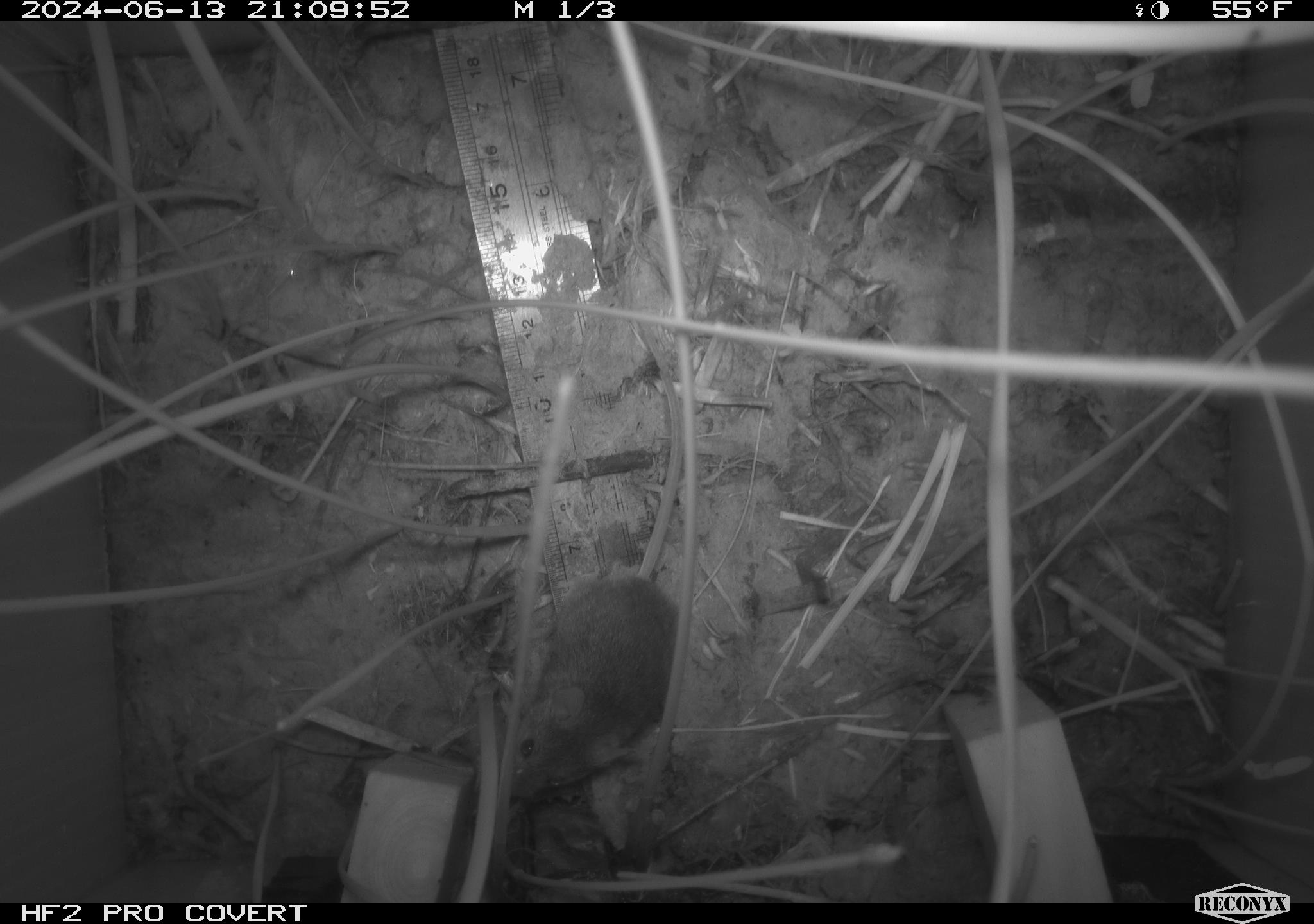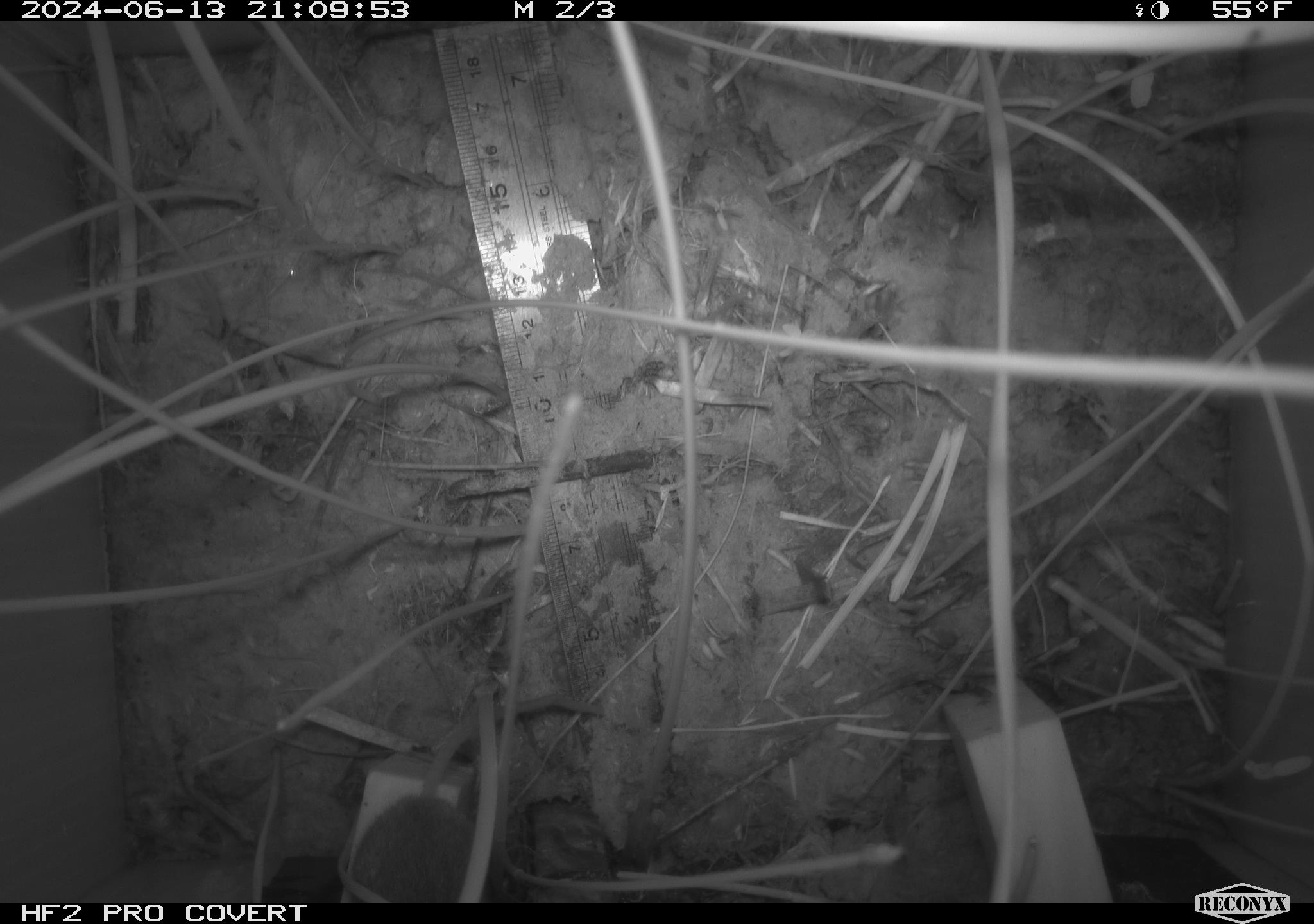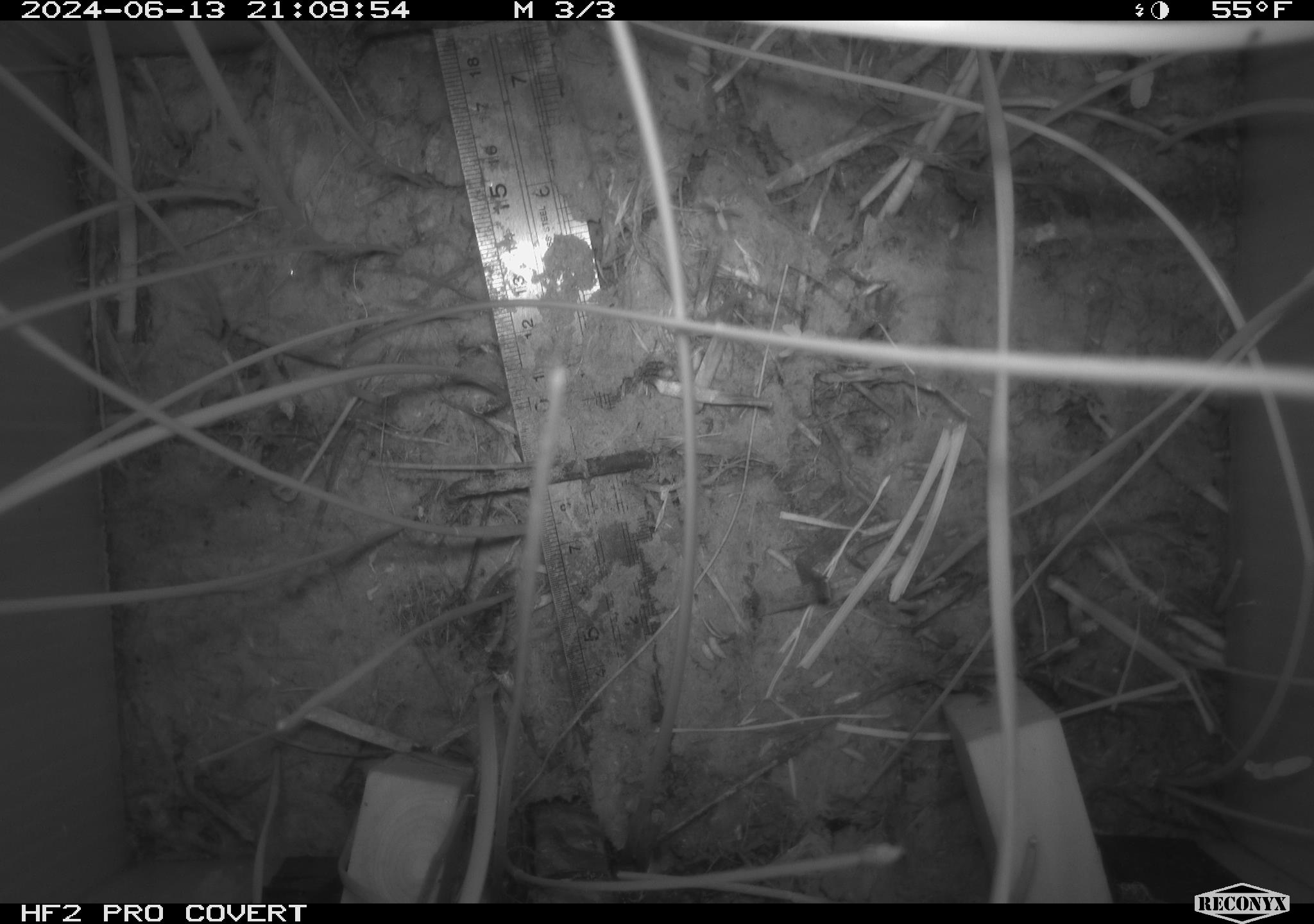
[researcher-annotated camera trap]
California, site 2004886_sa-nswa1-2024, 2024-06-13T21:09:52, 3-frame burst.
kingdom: Animalia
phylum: Chordata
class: Mammalia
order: Rodentia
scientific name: Rodentia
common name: rodent